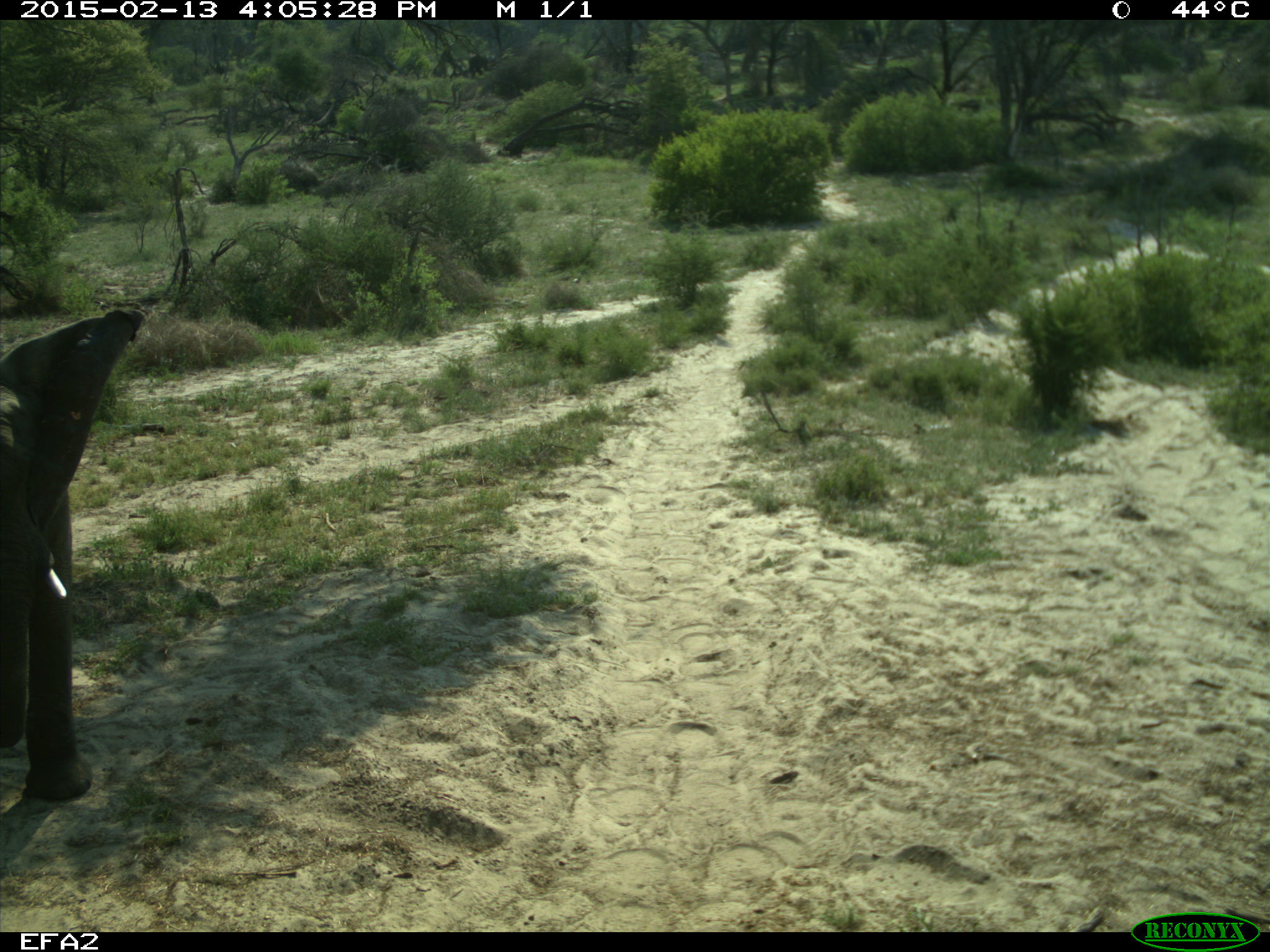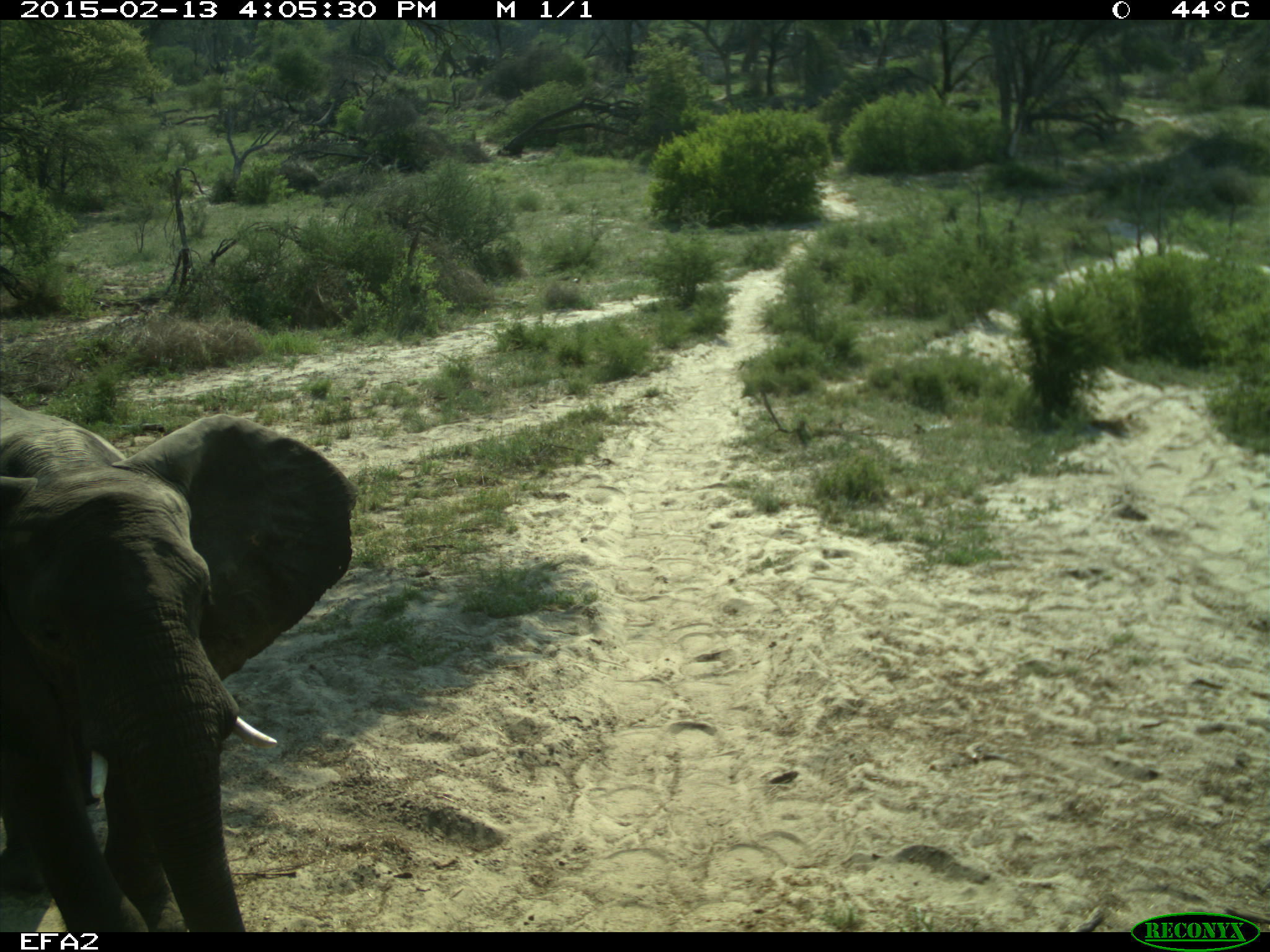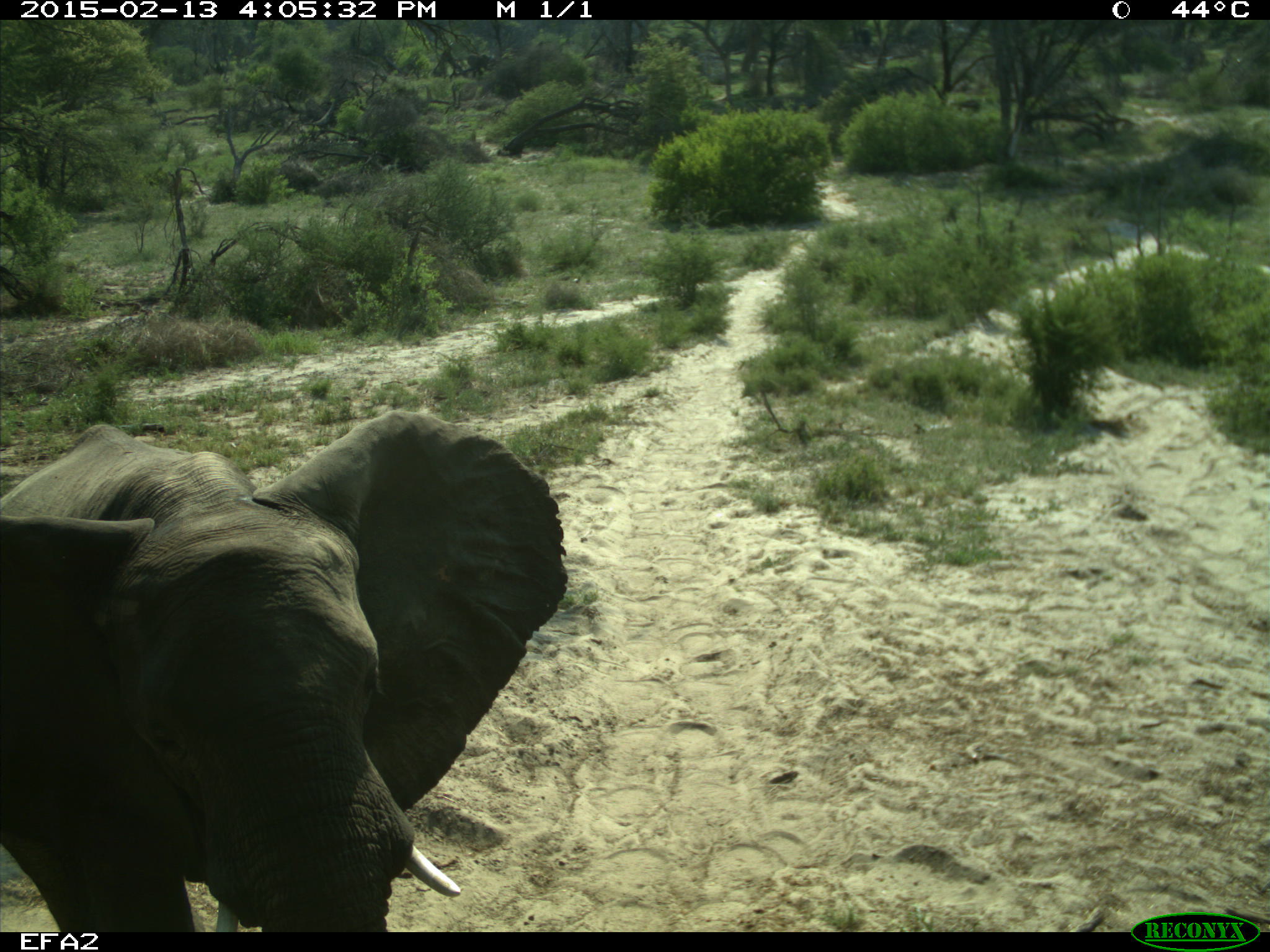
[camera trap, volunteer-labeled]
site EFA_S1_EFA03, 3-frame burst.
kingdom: Animalia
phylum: Chordata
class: Mammalia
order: Proboscidea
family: Elephantidae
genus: Loxodonta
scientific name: Loxodonta africana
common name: african bush elephant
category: elephant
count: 1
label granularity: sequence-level